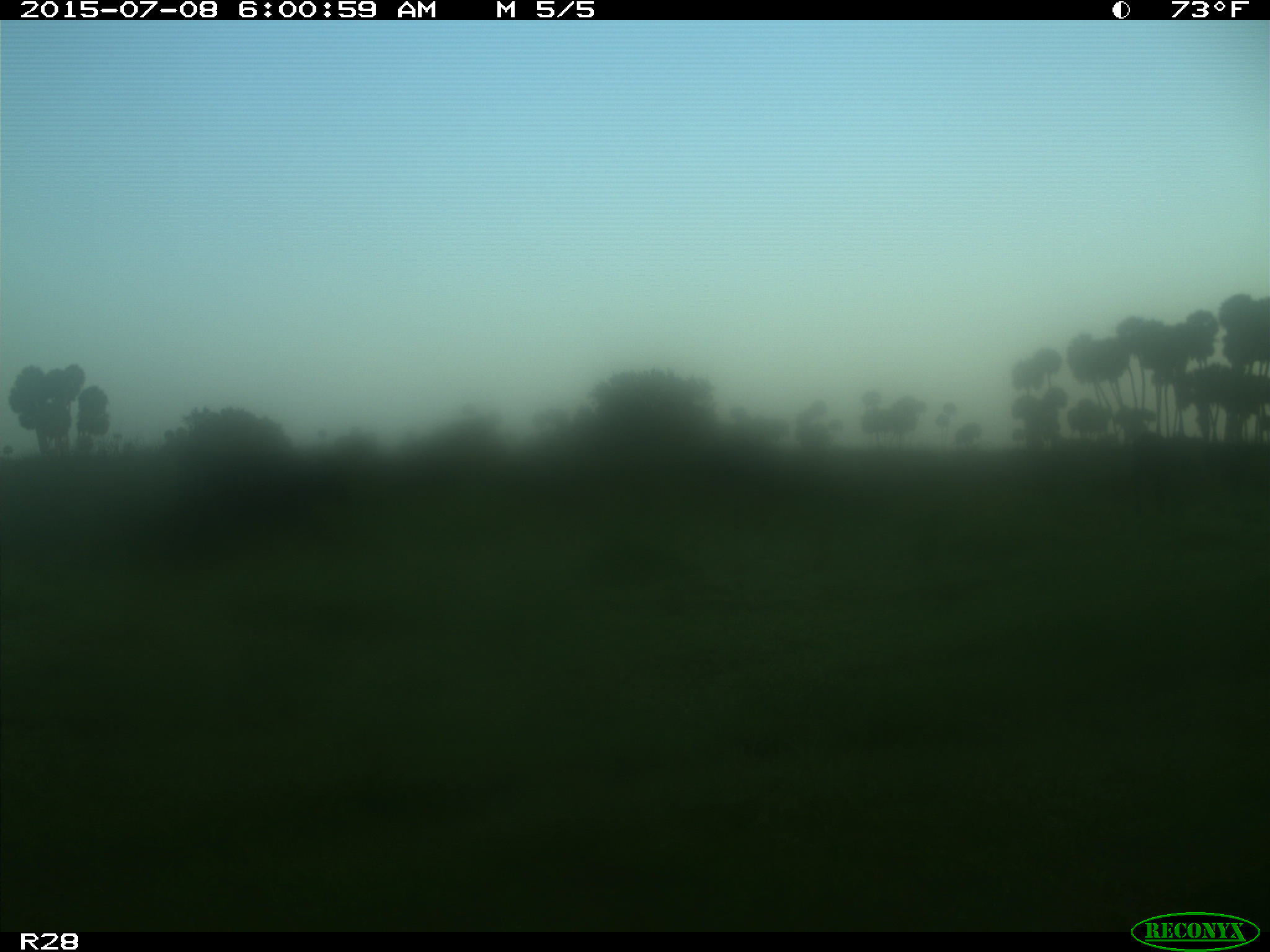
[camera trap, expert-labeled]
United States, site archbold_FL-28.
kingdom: Animalia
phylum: Chordata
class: Mammalia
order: Artiodactyla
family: Bovidae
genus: Bos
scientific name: Bos taurus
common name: domestic cow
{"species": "Bos taurus (domestic cow)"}